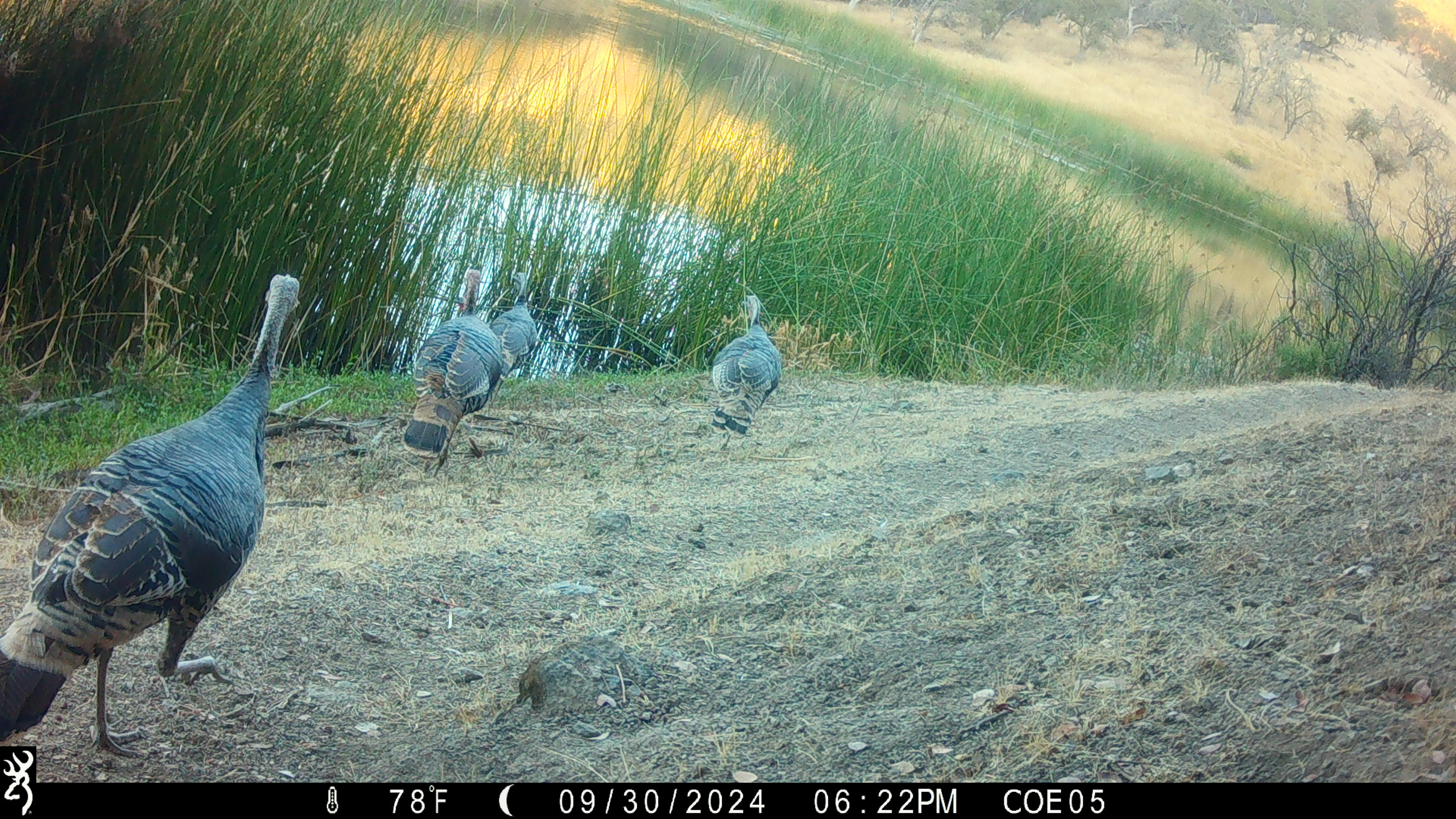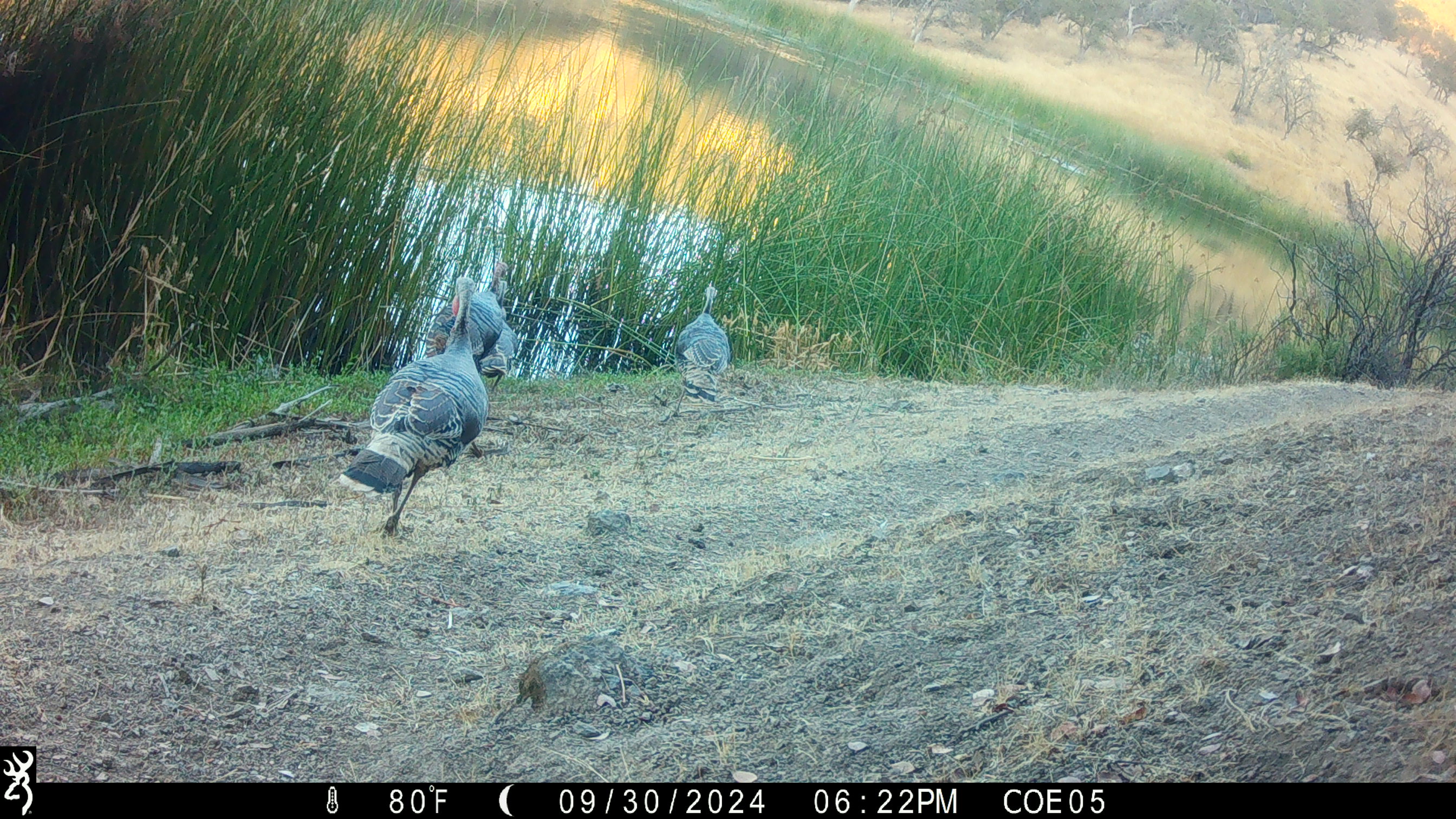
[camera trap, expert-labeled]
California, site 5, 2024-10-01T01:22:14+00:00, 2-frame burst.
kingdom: Animalia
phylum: Chordata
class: Aves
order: Galliformes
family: Phasianidae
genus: Meleagris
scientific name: Meleagris gallopavo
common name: turkey